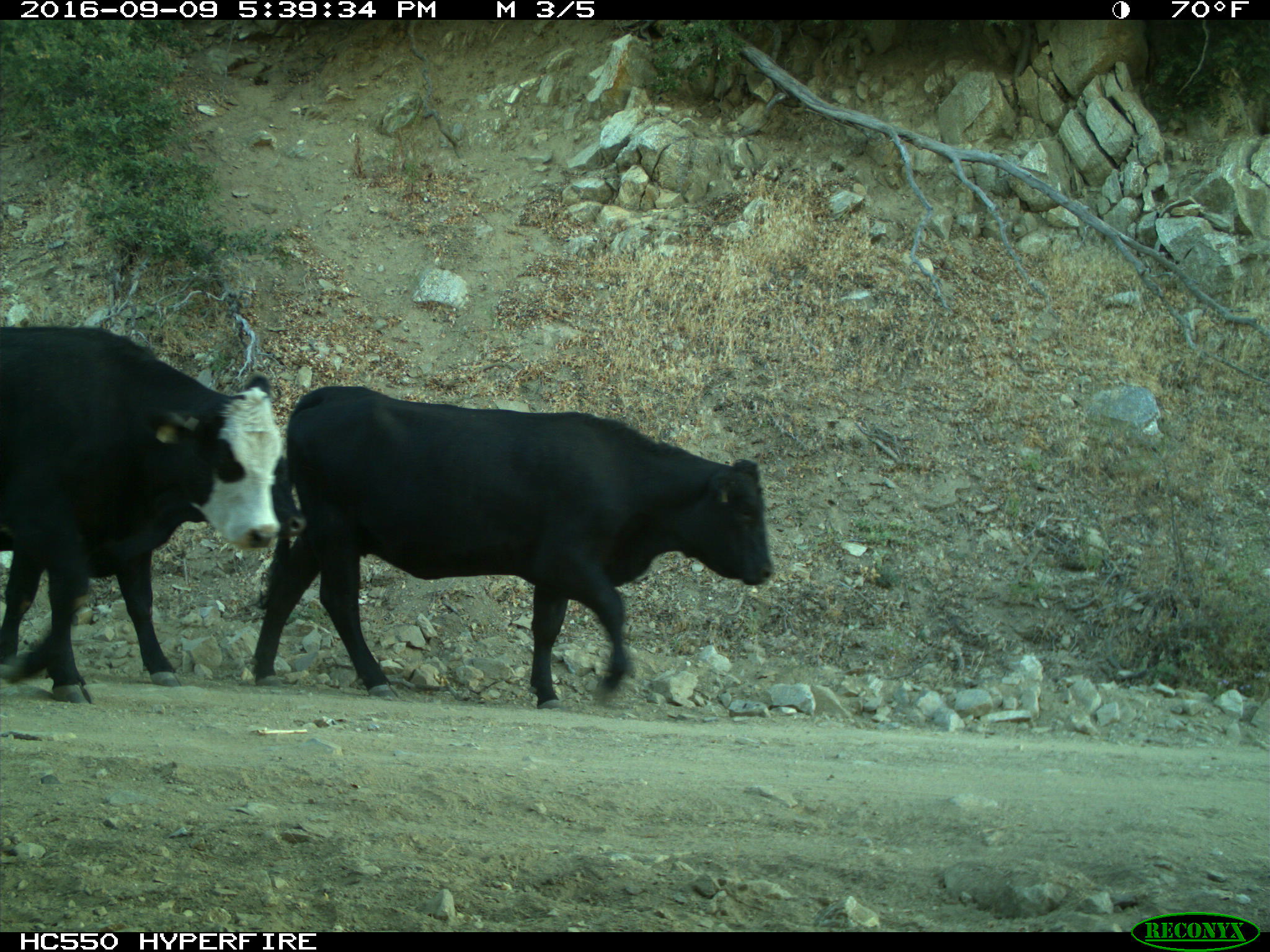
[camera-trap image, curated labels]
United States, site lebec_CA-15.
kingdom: Animalia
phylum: Chordata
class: Mammalia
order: Artiodactyla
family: Bovidae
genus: Bos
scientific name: Bos taurus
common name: domestic cow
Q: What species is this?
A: Bos taurus (domestic cow).